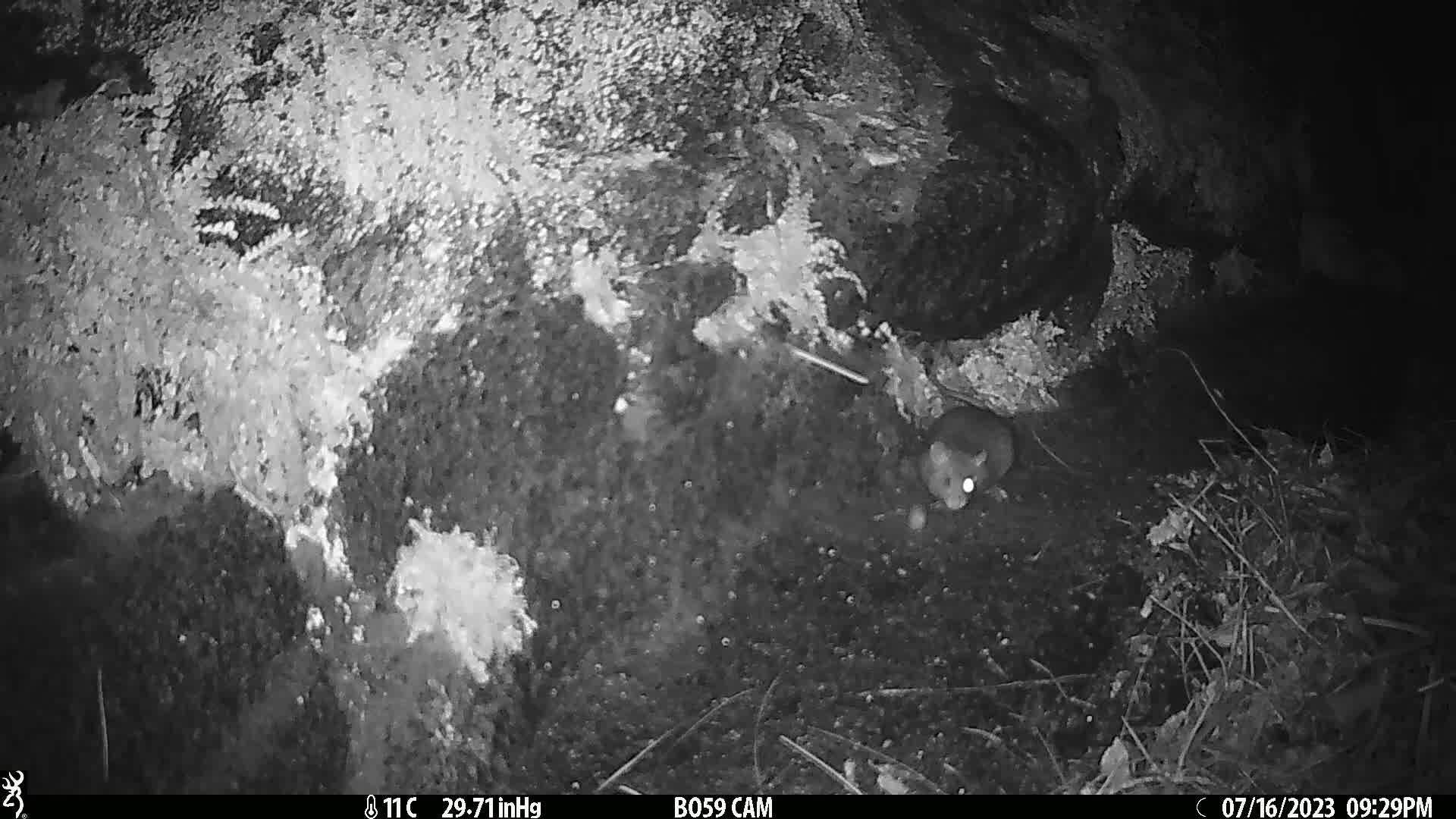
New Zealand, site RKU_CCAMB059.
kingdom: Animalia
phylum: Chordata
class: Mammalia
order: Rodentia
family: Muridae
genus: Rattus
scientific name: Rattus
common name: rat